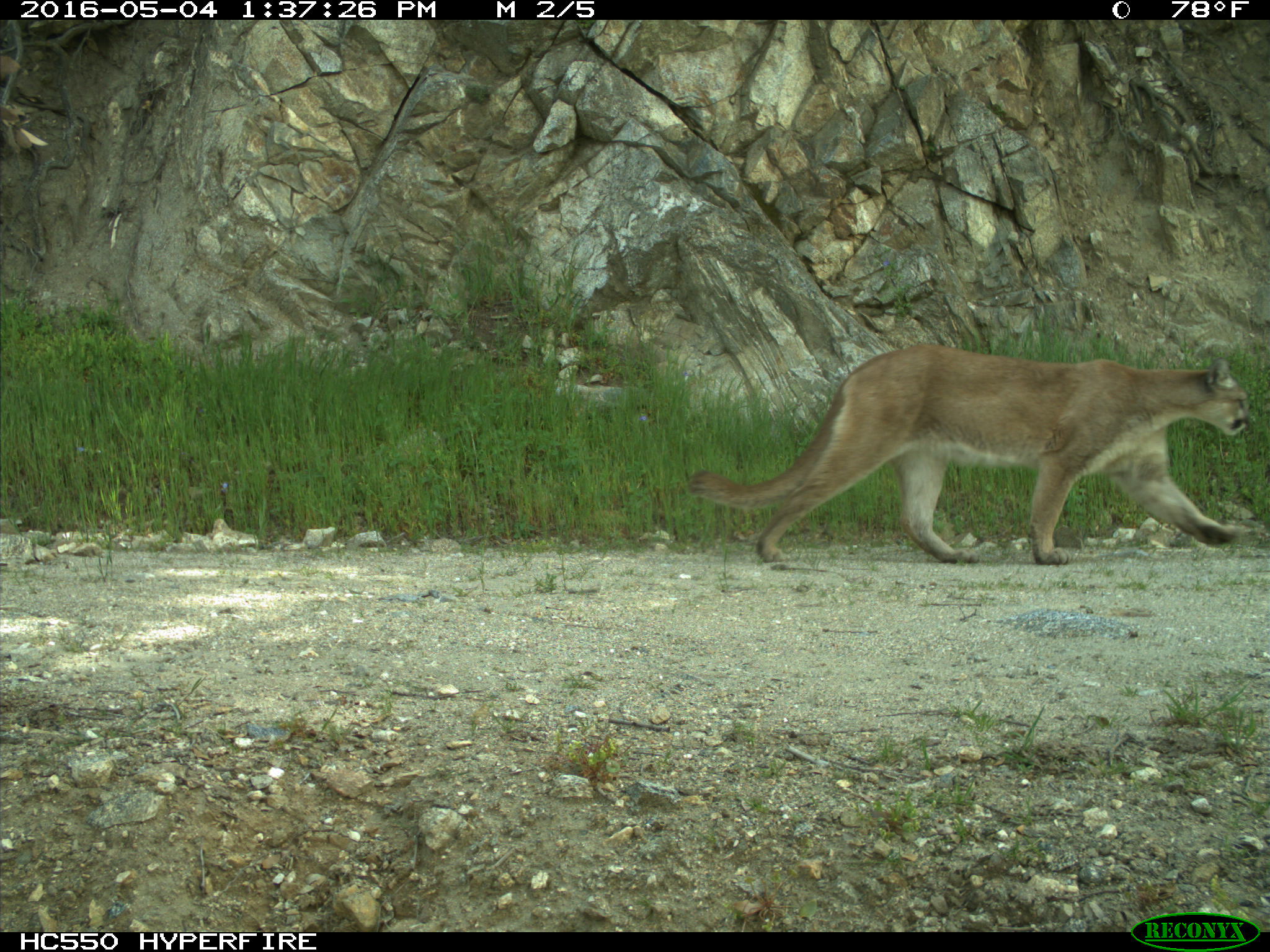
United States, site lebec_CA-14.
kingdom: Animalia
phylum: Chordata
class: Mammalia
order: Carnivora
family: Felidae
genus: Puma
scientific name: Puma concolor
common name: mountain lion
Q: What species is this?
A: Puma concolor (mountain lion).